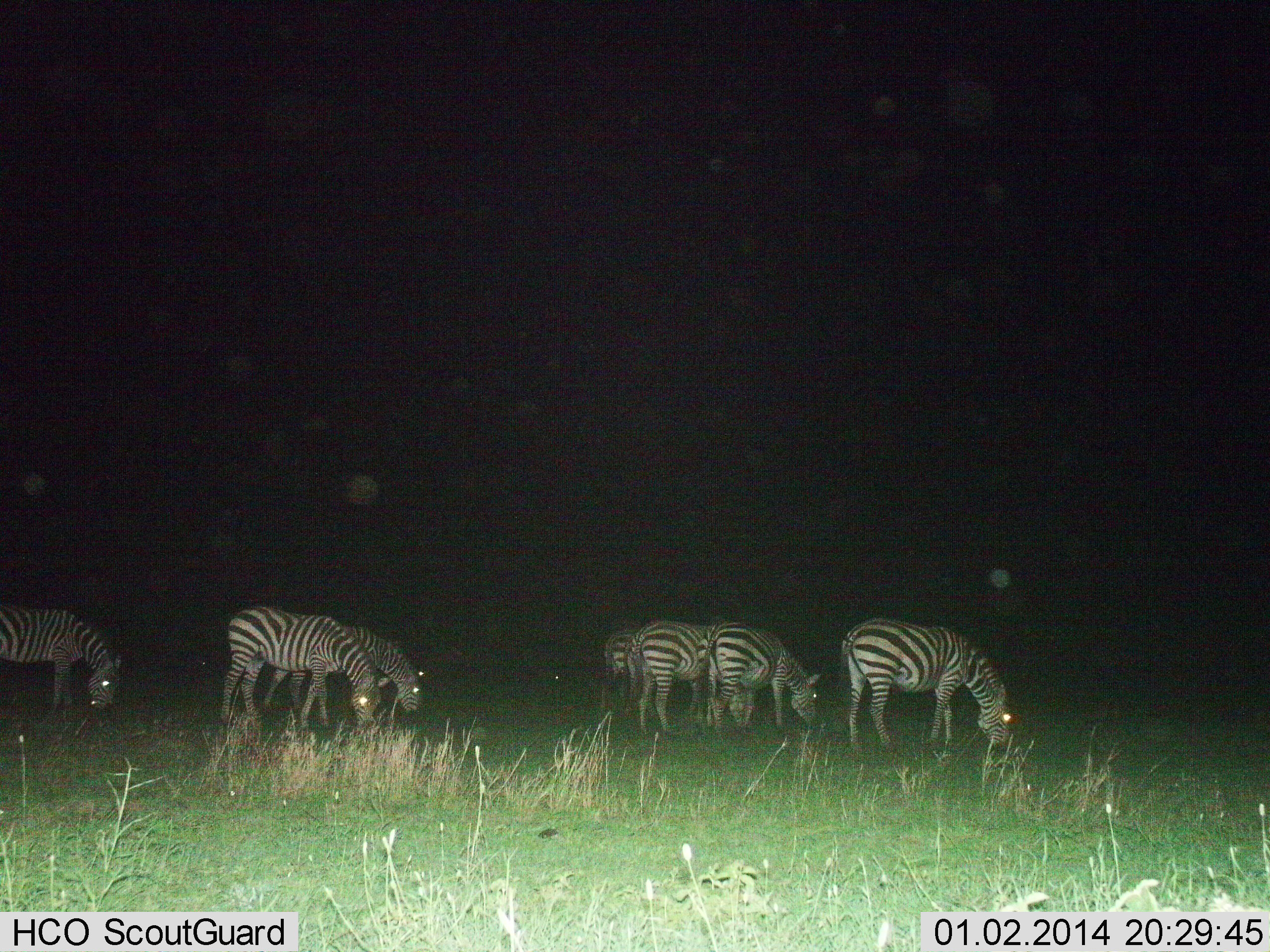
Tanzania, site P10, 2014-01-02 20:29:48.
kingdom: Animalia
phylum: Chordata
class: Mammalia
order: Perissodactyla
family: Equidae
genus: Equus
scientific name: Equus quagga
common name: plains zebra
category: zebra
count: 7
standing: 40%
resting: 0%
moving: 10%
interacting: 0%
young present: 0%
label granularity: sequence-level